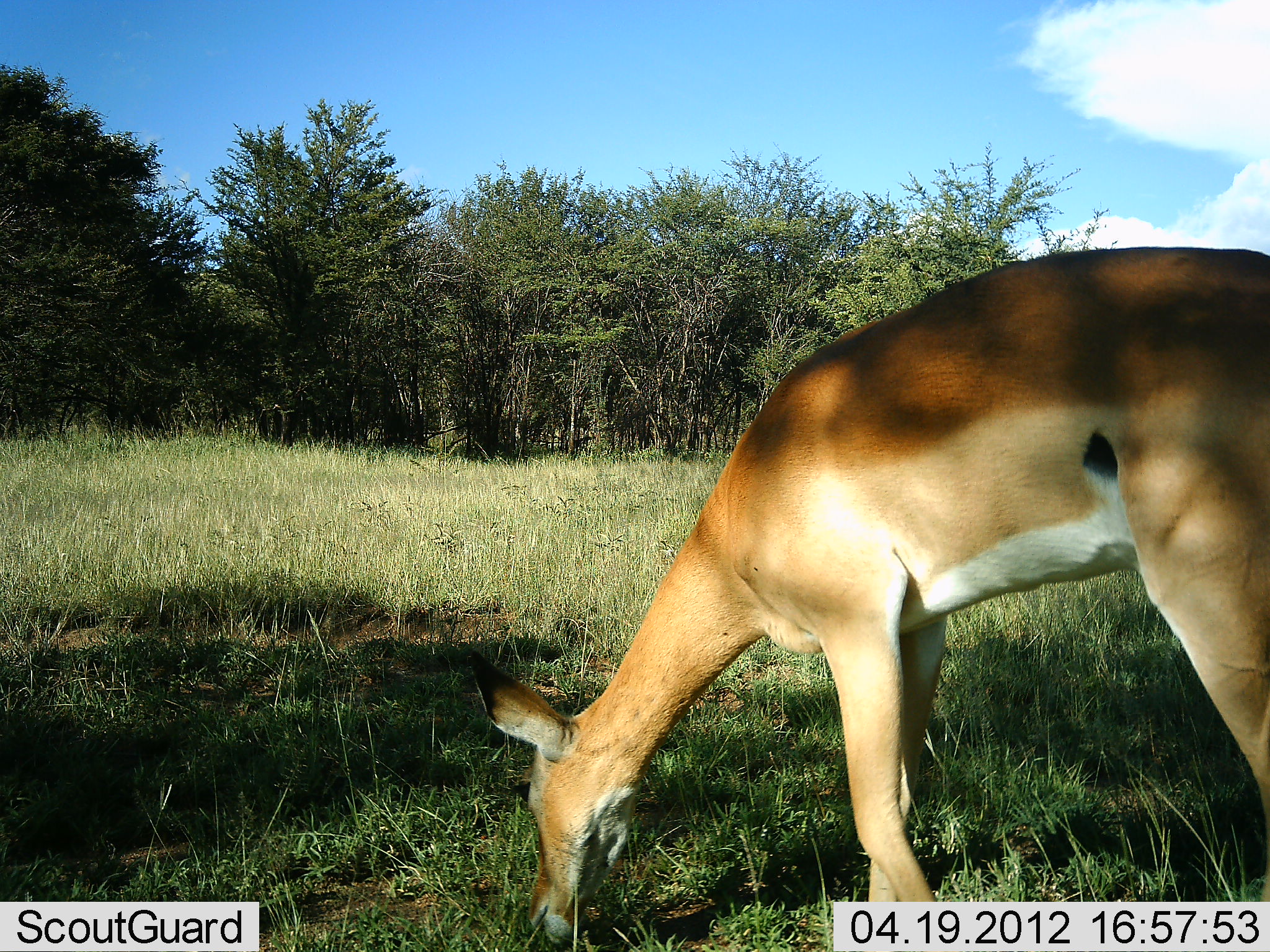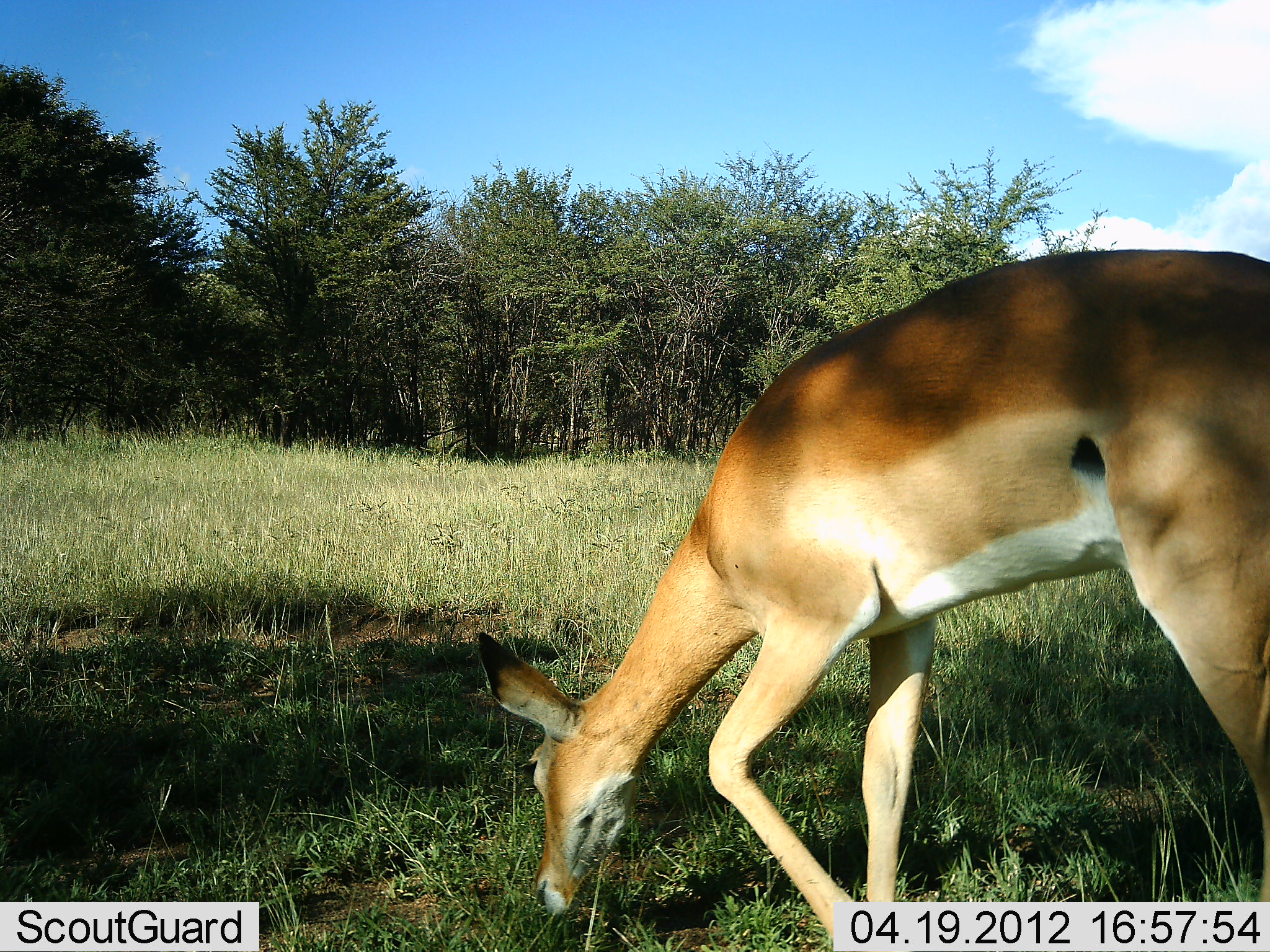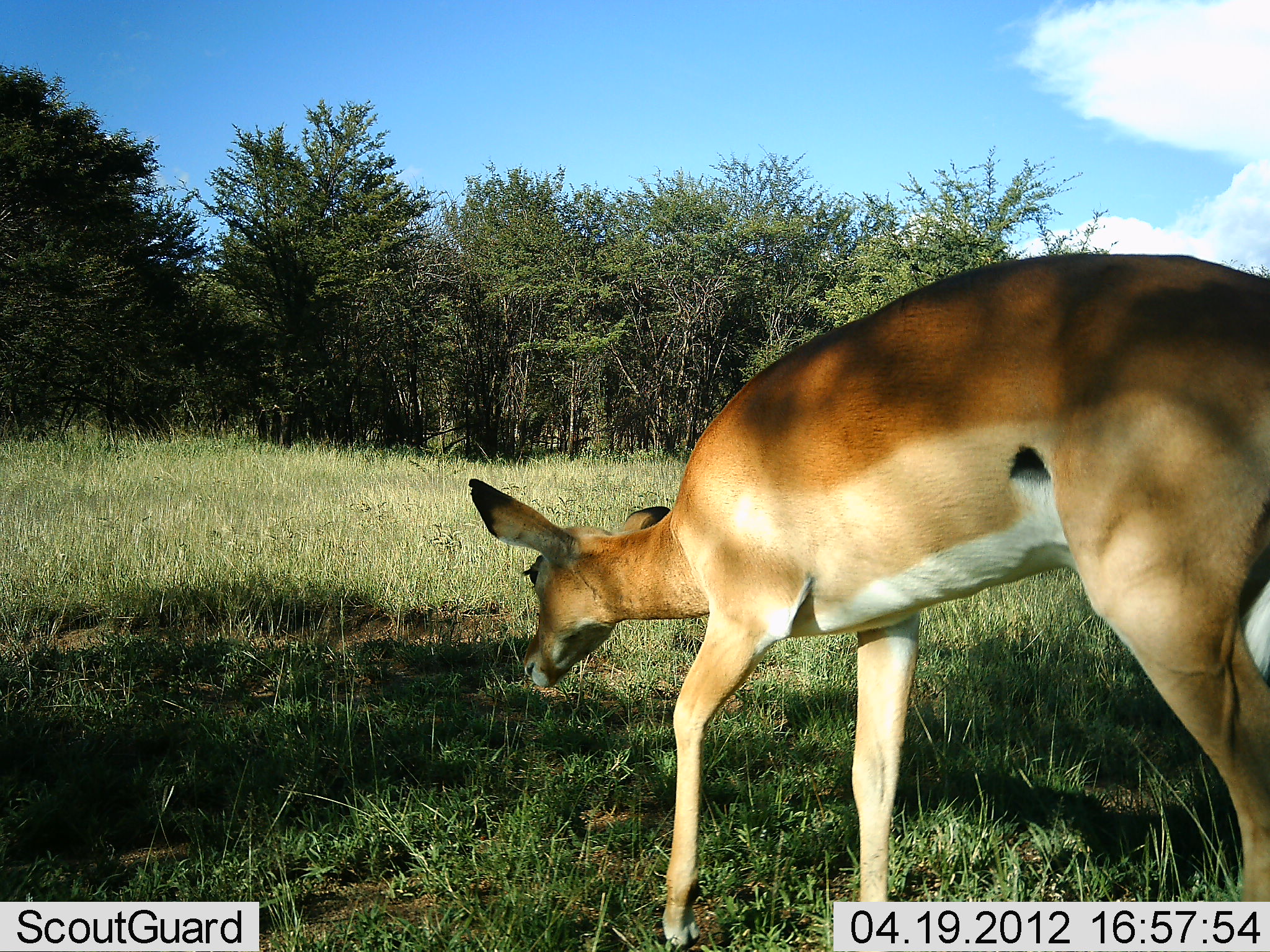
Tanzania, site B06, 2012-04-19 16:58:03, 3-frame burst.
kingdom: Animalia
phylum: Chordata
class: Mammalia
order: Artiodactyla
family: Bovidae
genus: Aepyceros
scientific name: Aepyceros melampus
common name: impala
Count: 1.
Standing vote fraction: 25%.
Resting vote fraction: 0%.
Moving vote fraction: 0%.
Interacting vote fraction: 0%.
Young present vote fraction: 0%.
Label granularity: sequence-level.